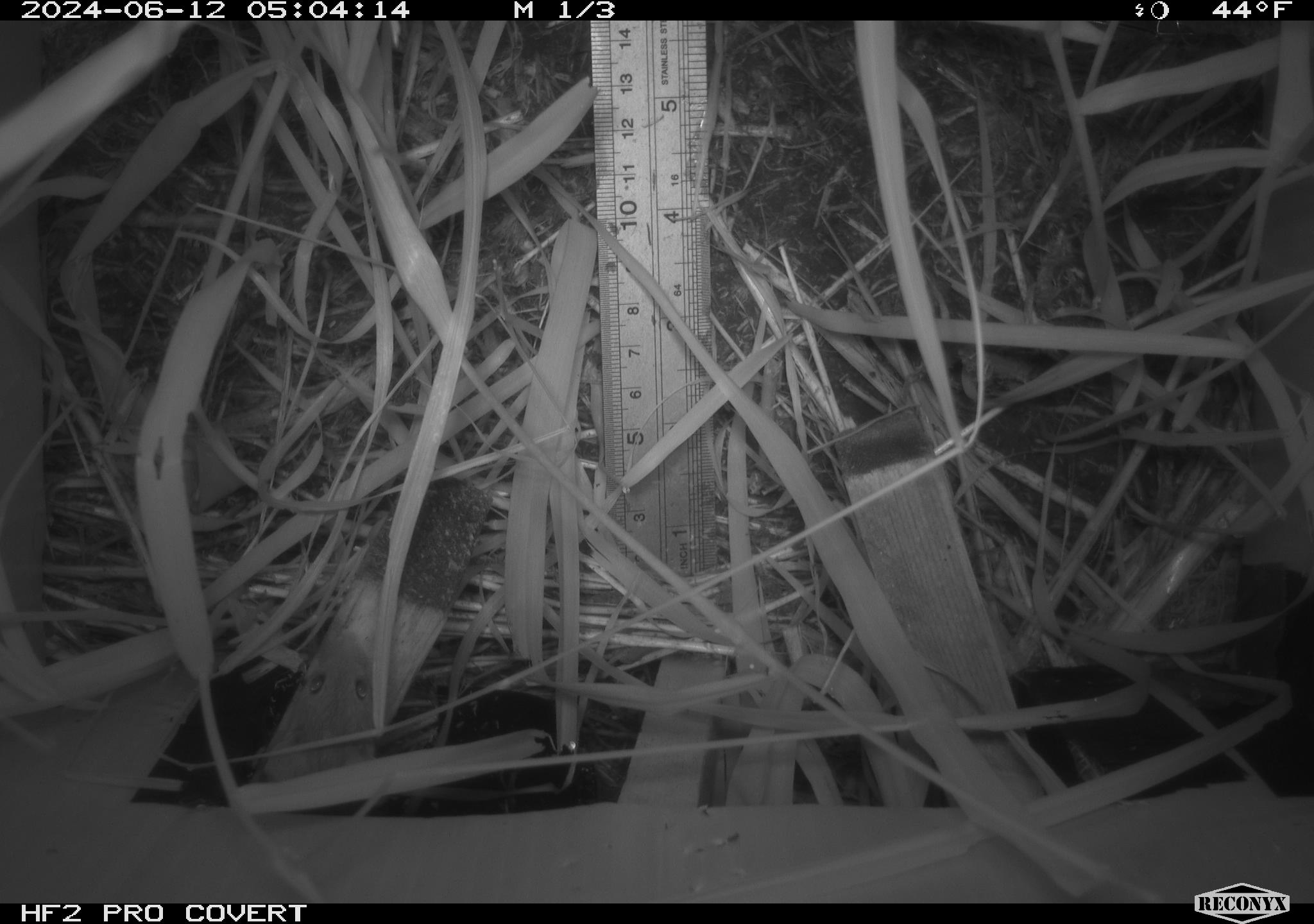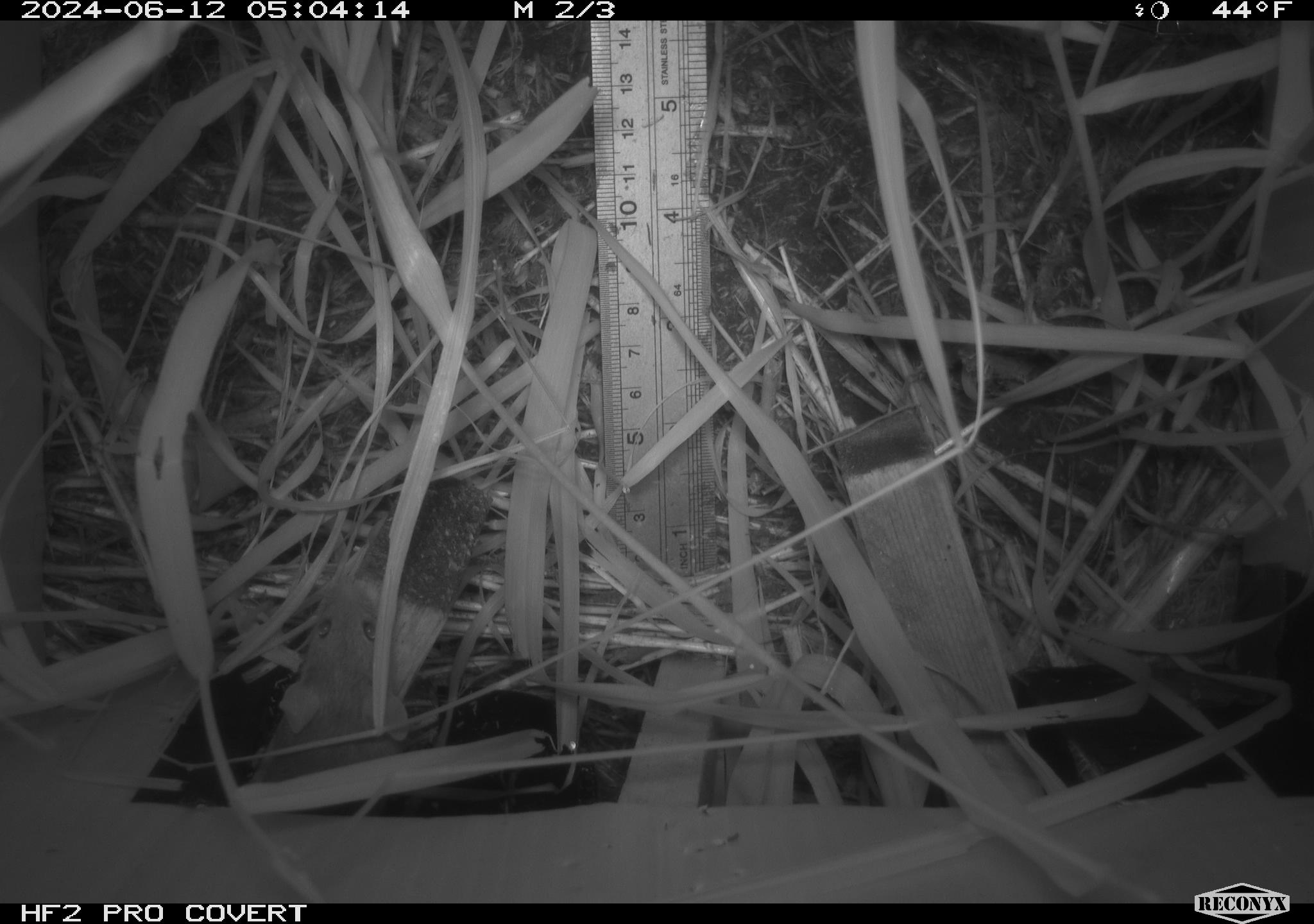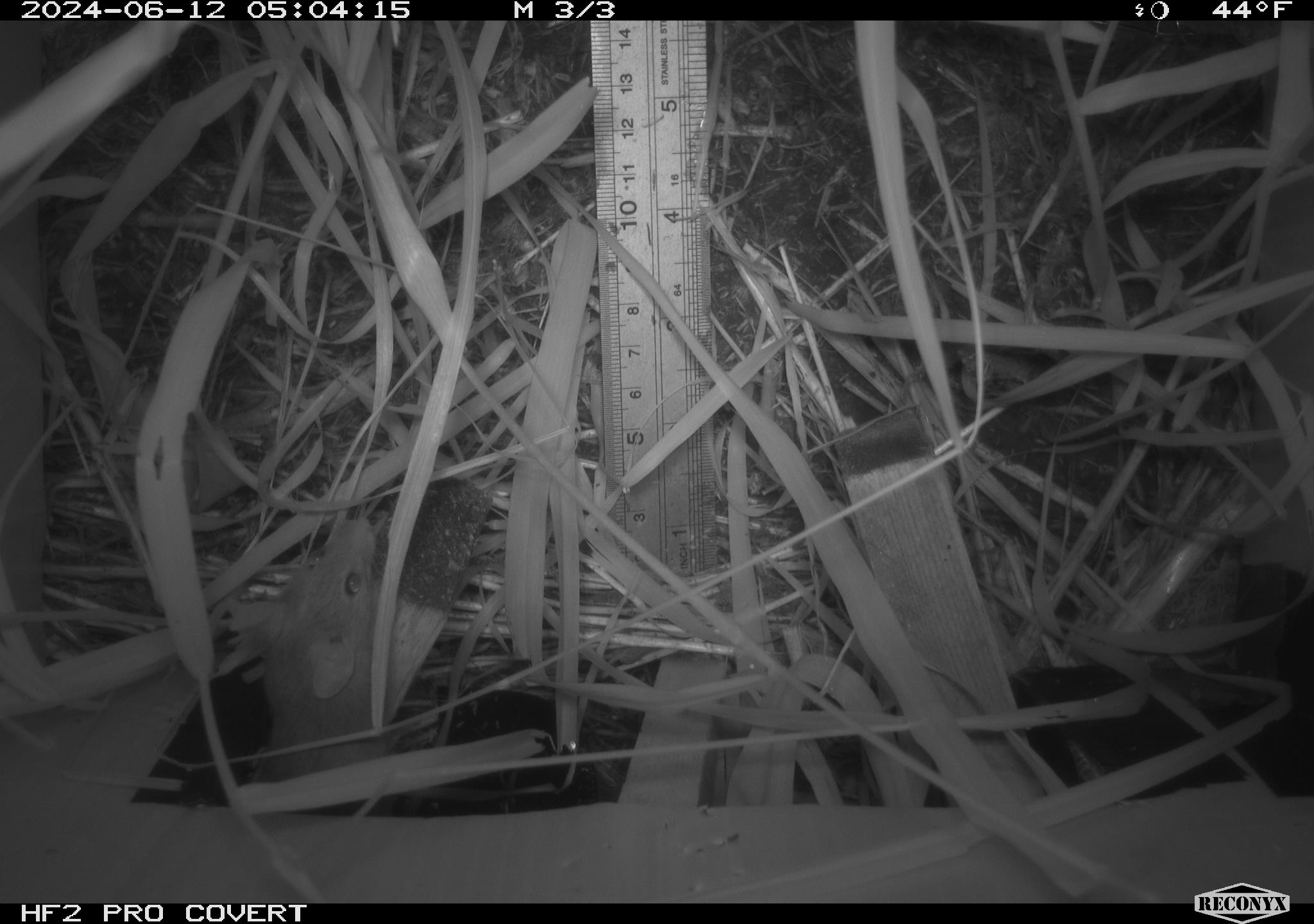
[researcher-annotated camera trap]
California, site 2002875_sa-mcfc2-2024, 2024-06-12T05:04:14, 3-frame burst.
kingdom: Animalia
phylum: Chordata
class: Mammalia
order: Rodentia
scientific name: Rodentia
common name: rodent